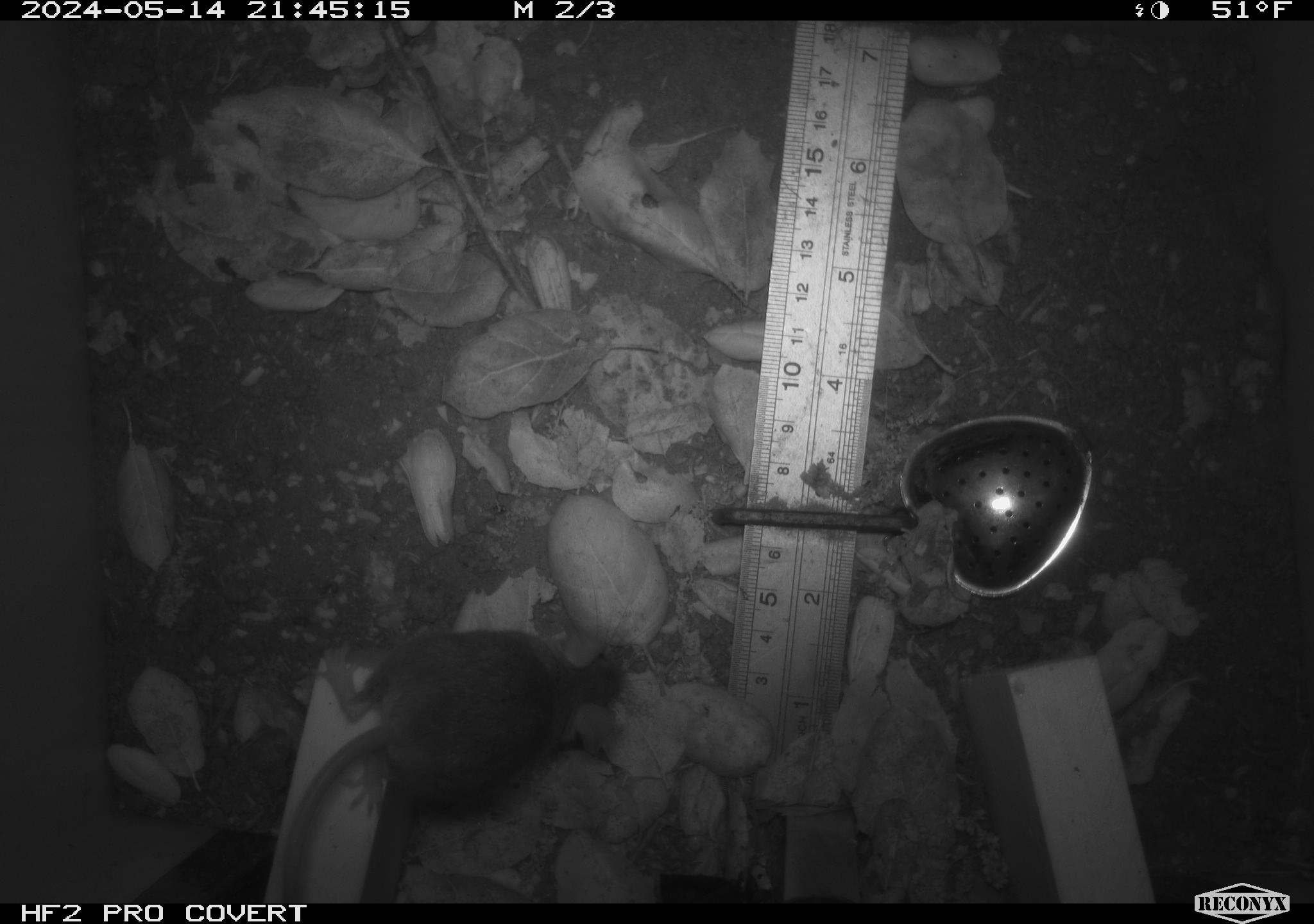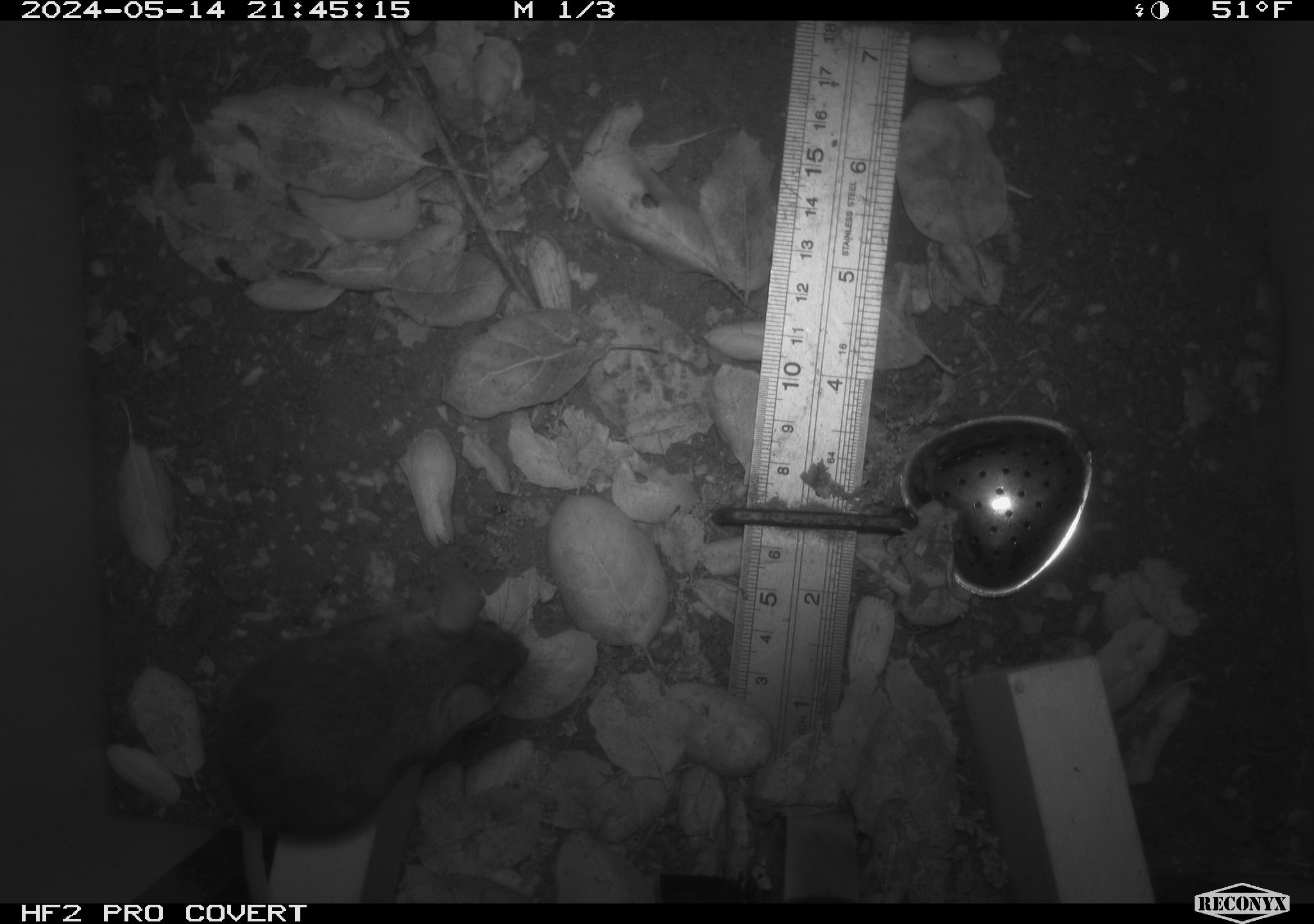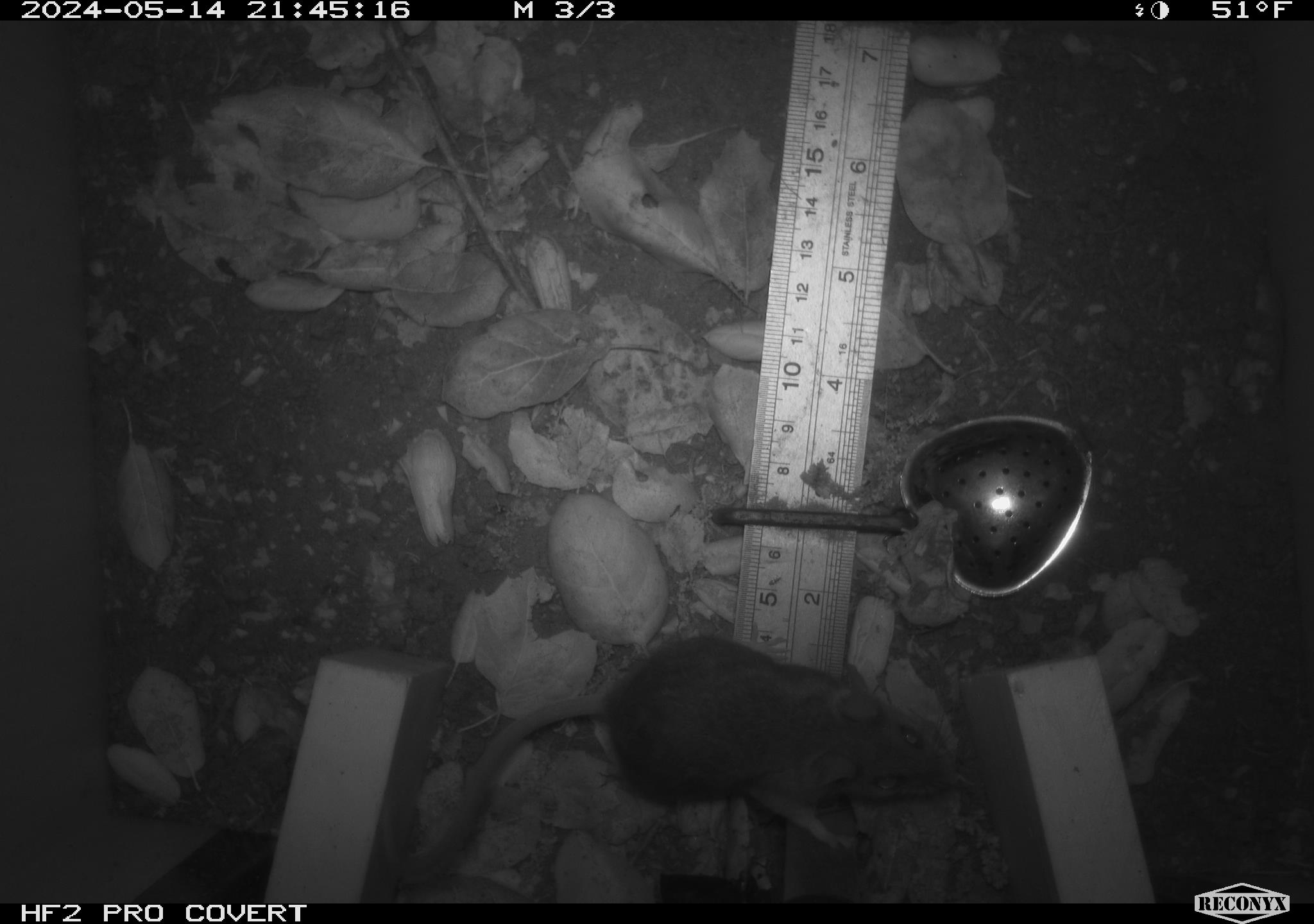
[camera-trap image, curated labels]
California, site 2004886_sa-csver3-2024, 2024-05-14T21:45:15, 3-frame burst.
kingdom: Animalia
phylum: Chordata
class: Mammalia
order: Rodentia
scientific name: Rodentia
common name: rodent